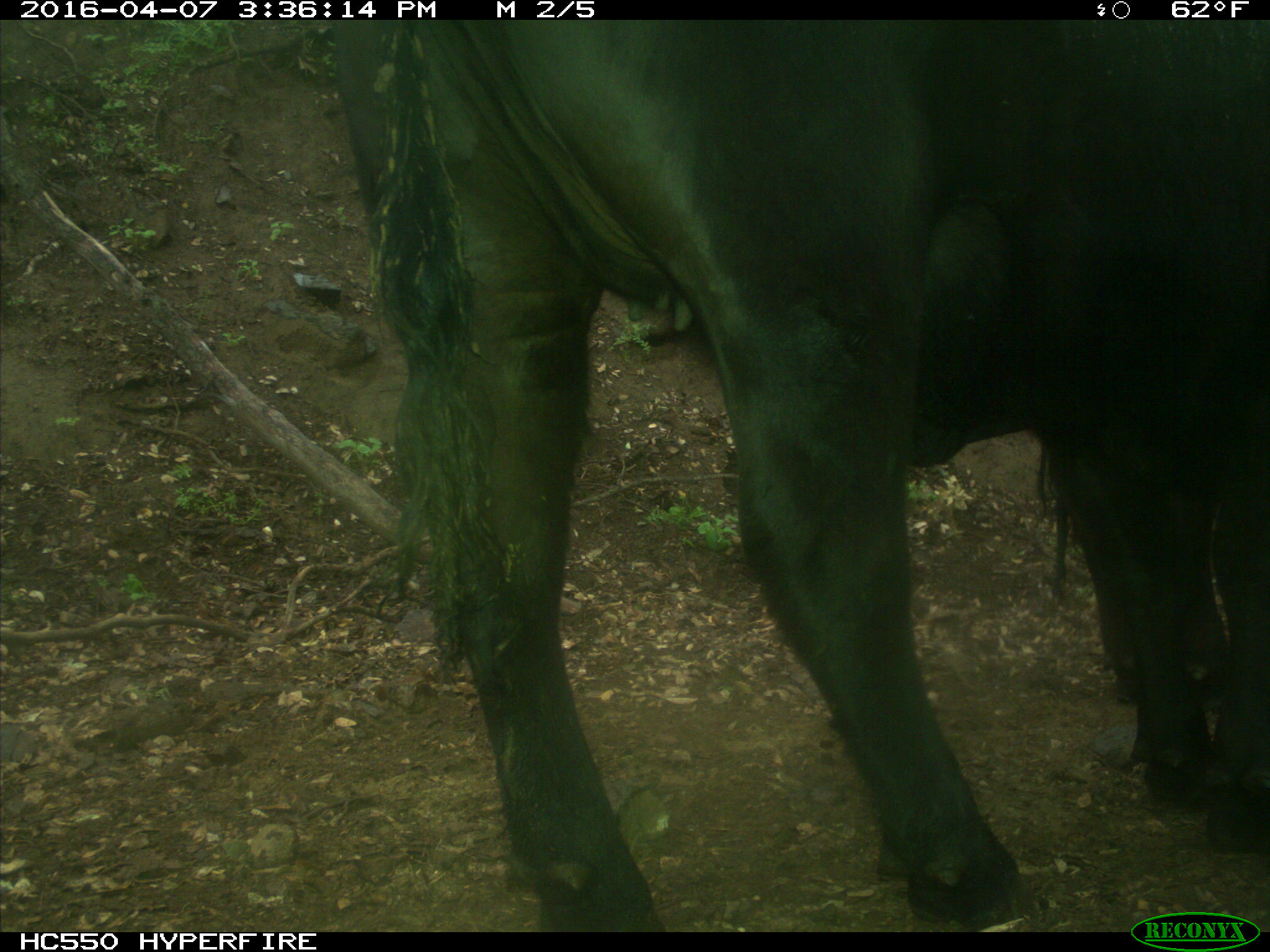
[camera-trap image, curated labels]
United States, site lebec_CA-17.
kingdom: Animalia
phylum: Chordata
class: Mammalia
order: Artiodactyla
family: Bovidae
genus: Bos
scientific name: Bos taurus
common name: domestic cow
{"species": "Bos taurus (domestic cow)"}